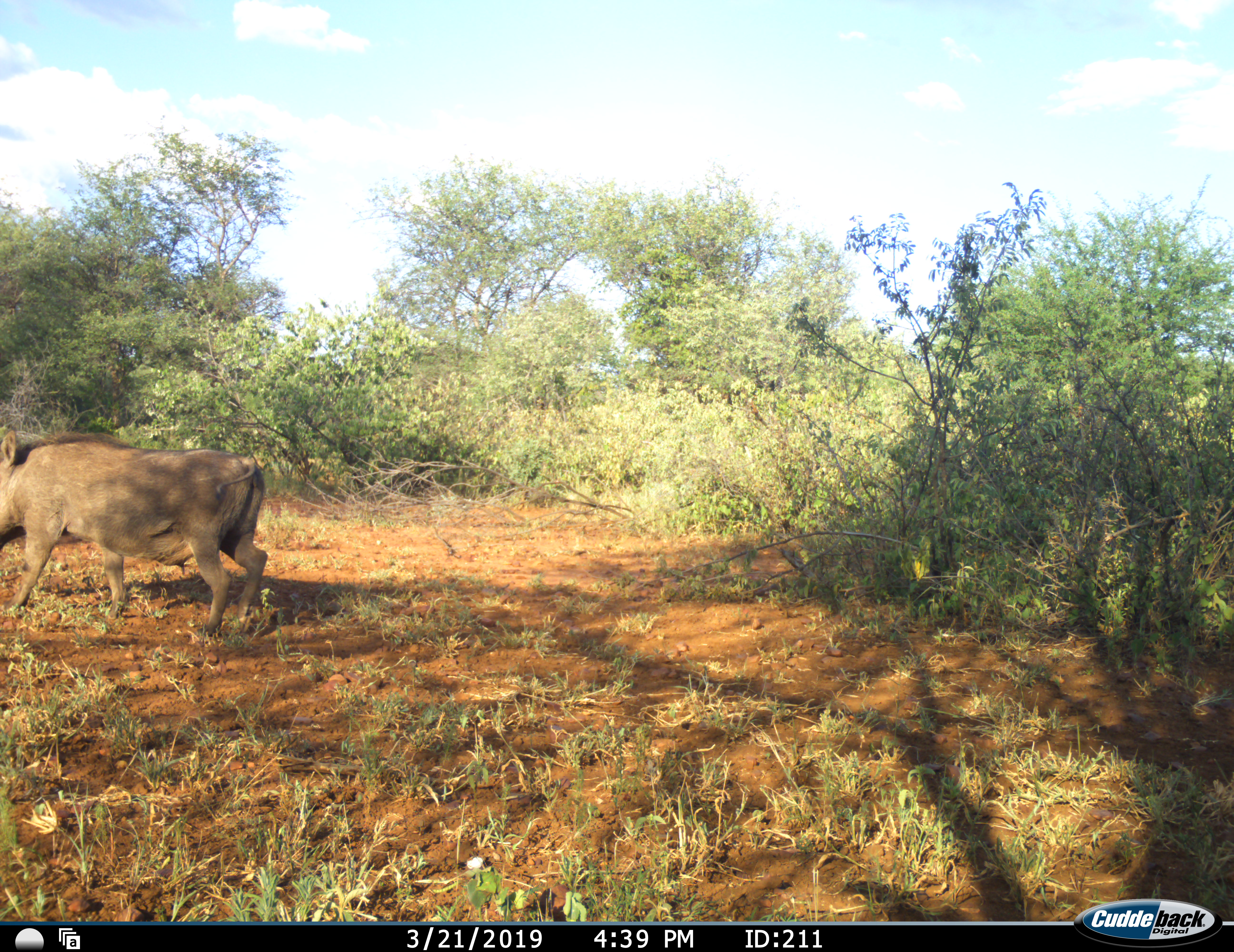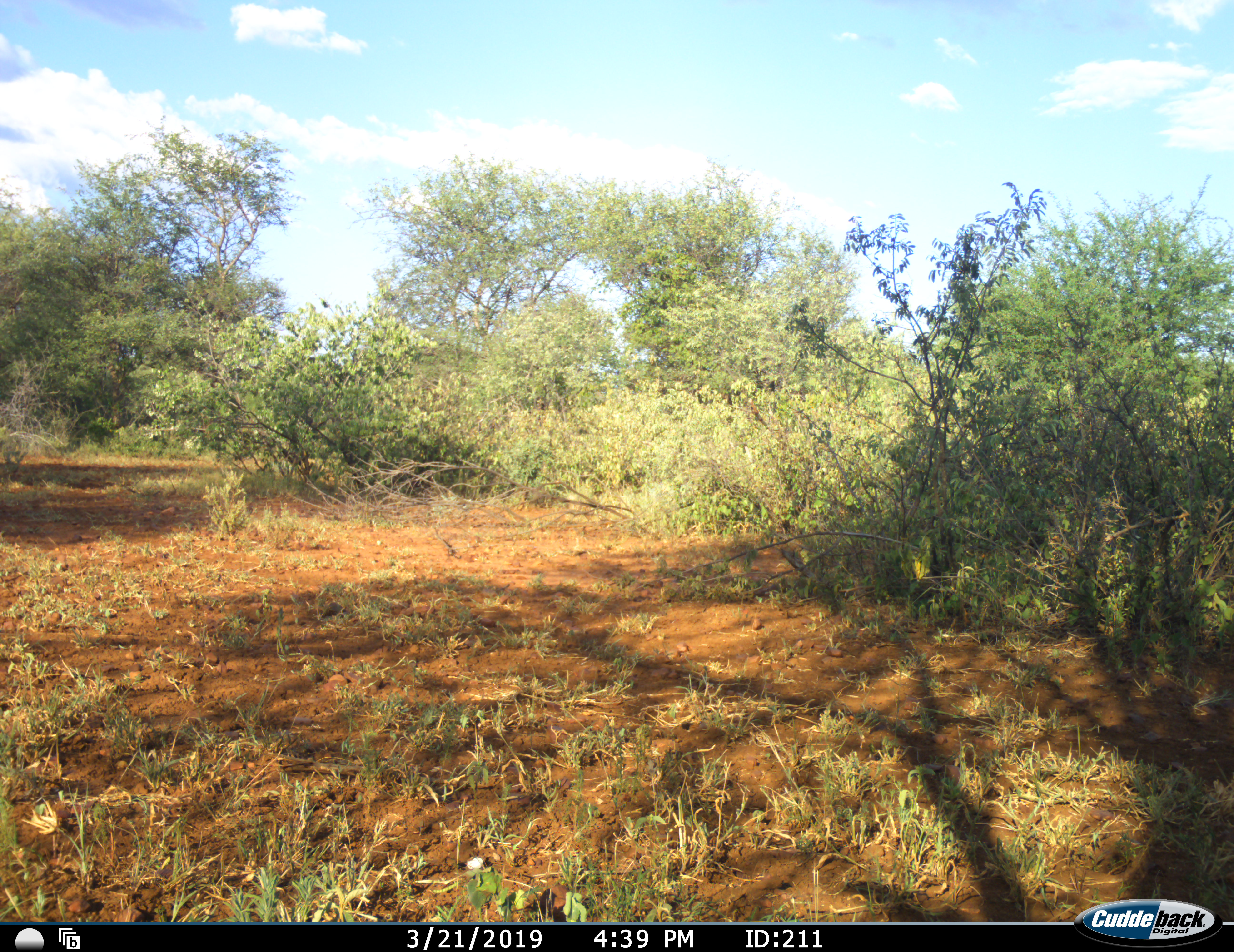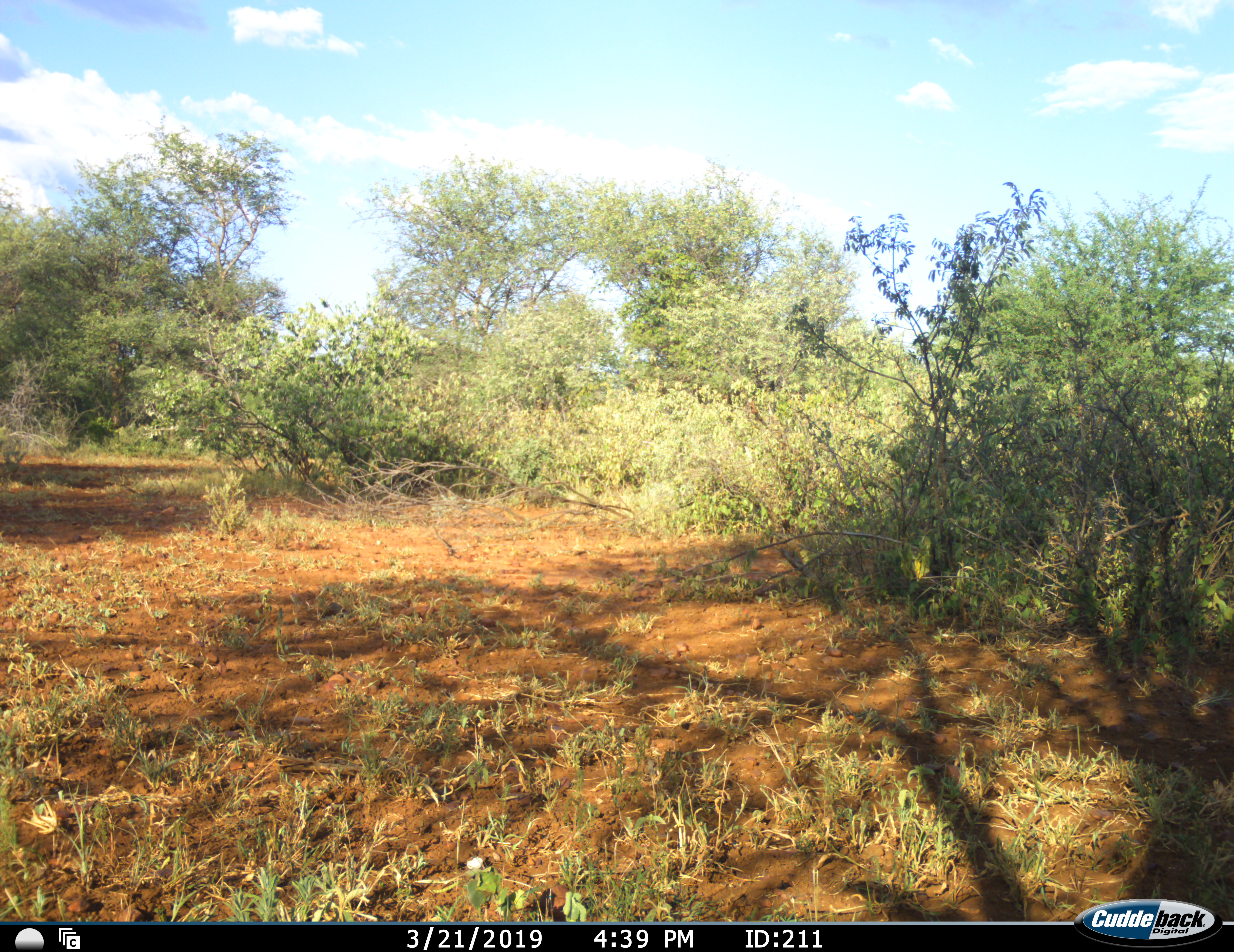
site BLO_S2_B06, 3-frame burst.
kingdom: Animalia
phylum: Chordata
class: Mammalia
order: Artiodactyla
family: Suidae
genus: Phacochoerus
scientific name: Phacochoerus africanus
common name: warthog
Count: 1.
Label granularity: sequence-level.